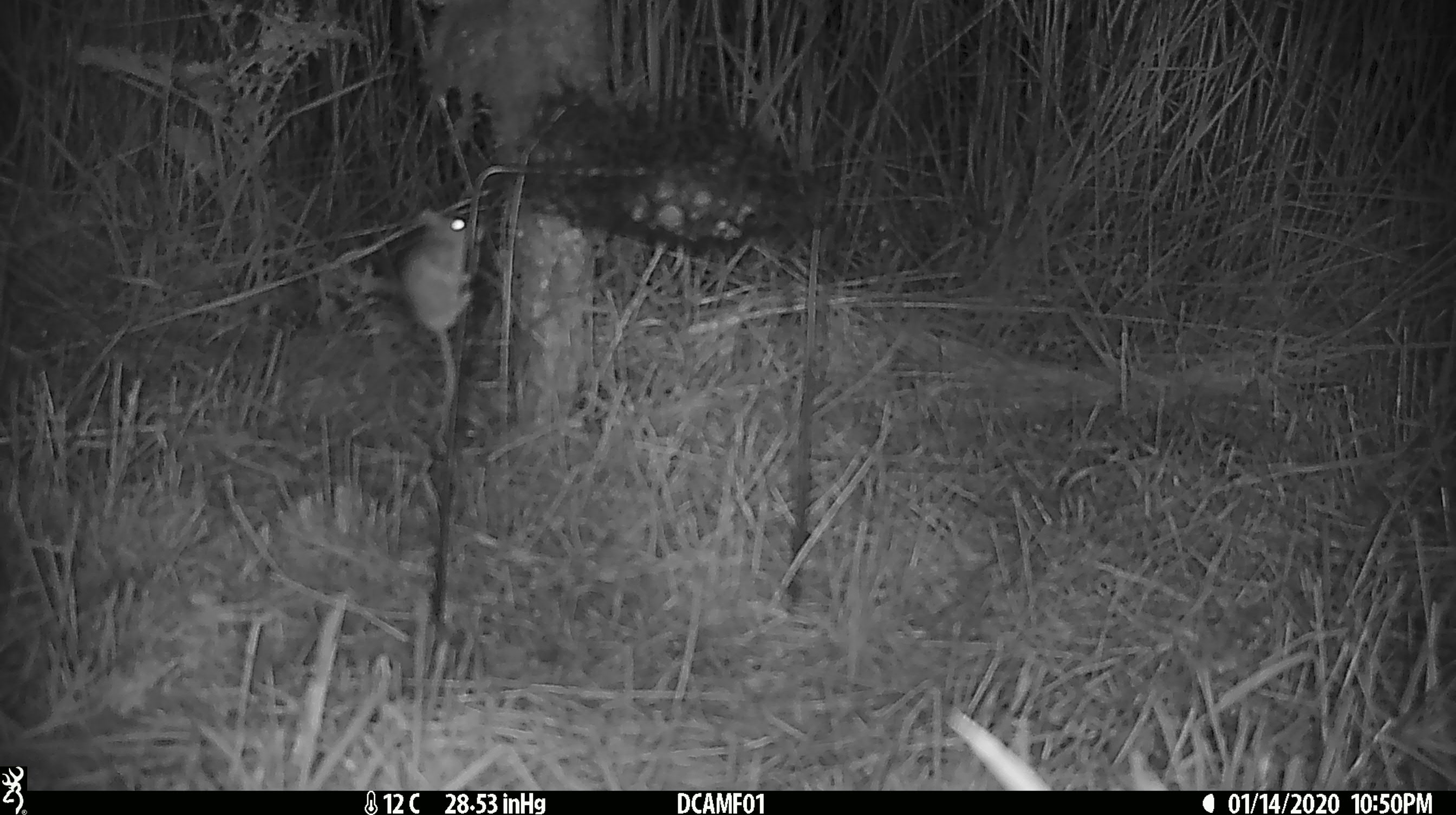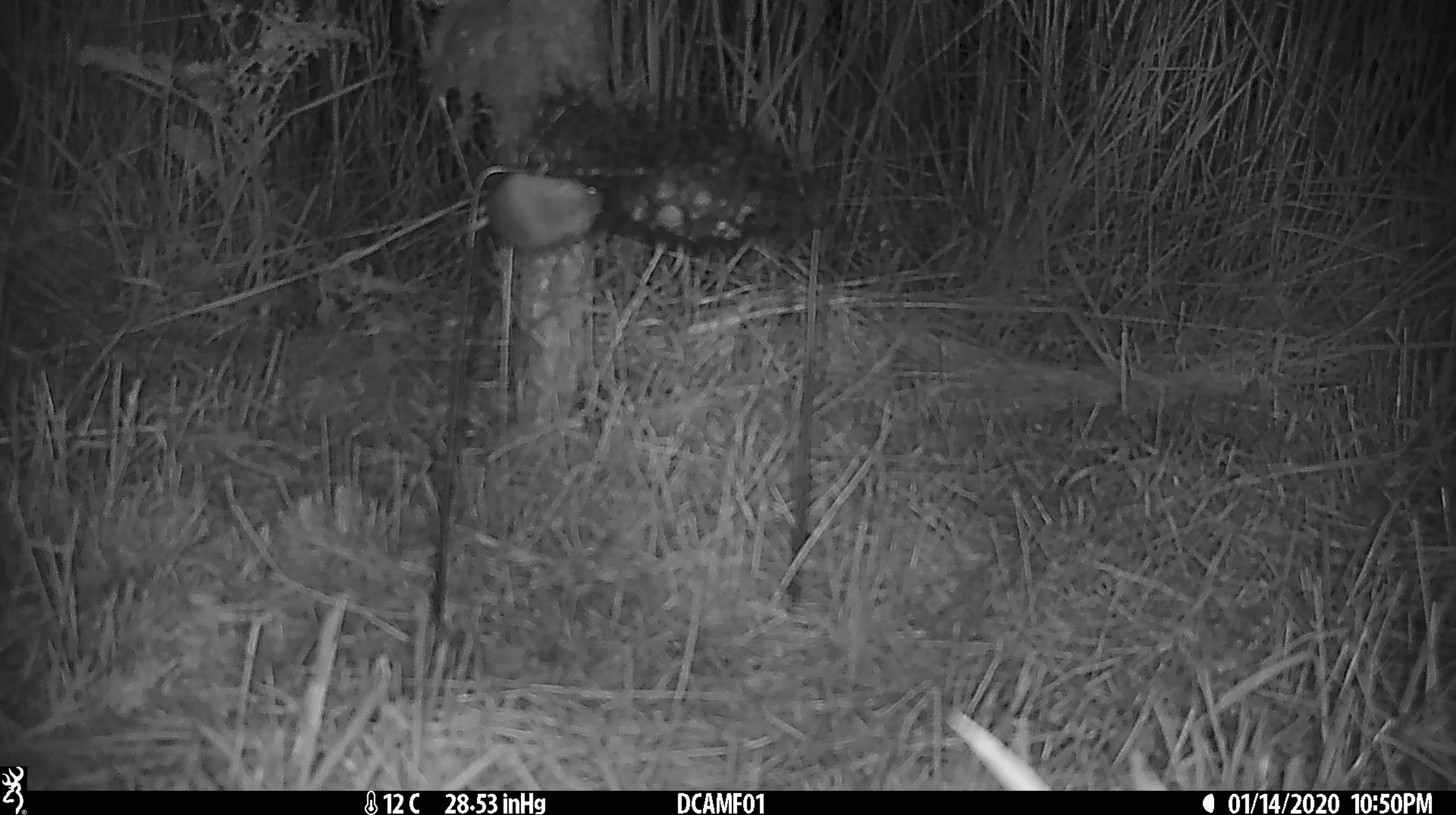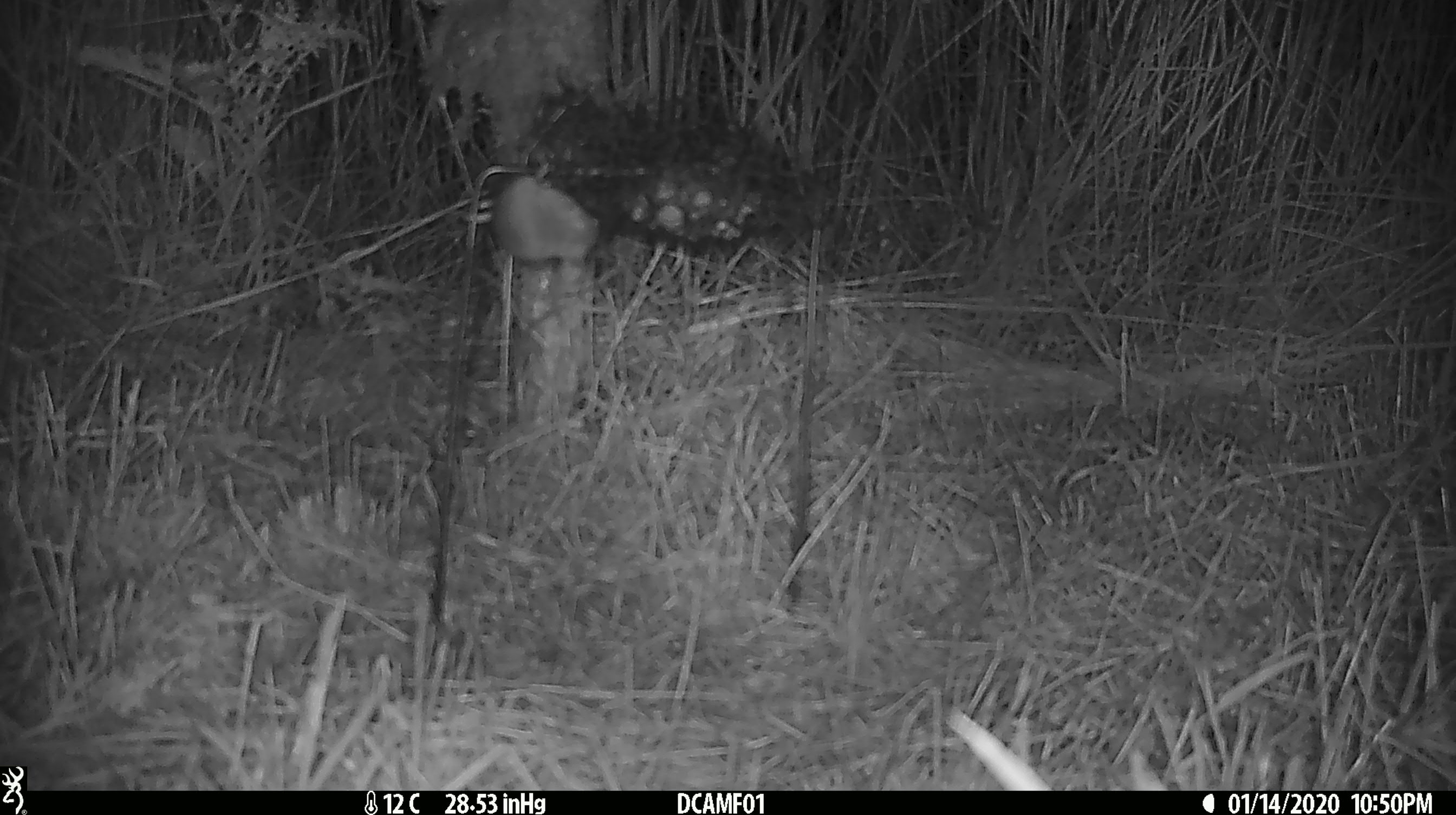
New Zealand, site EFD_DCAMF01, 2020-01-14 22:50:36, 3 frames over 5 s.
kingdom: Animalia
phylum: Chordata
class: Mammalia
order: Rodentia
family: Muridae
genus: Mus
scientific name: Mus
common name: mouse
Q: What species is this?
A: Mouse (Mus).